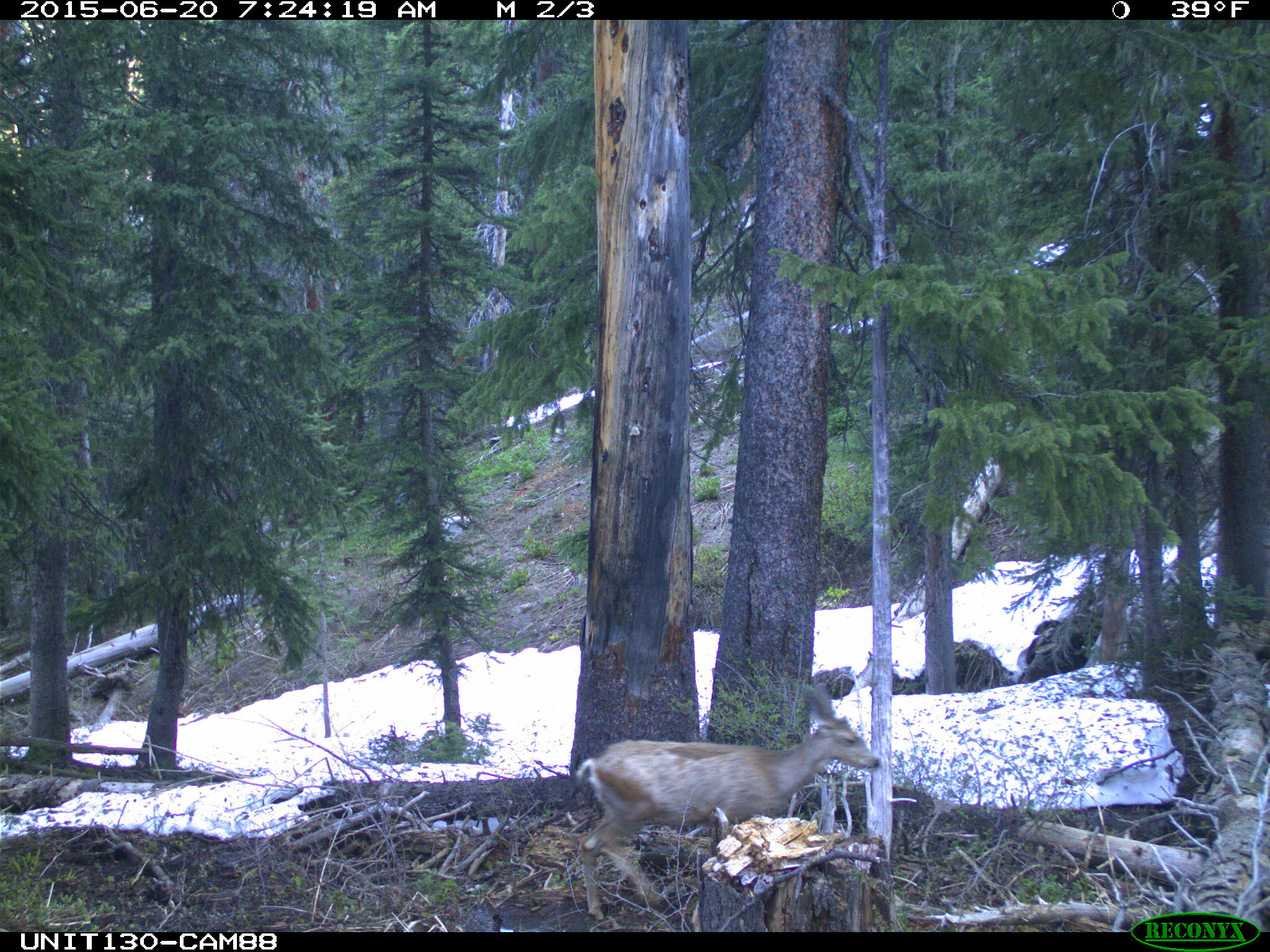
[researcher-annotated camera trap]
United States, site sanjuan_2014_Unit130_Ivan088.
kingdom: Animalia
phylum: Chordata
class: Mammalia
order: Artiodactyla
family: Cervidae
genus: Odocoileus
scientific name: Odocoileus hemionus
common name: mule deer